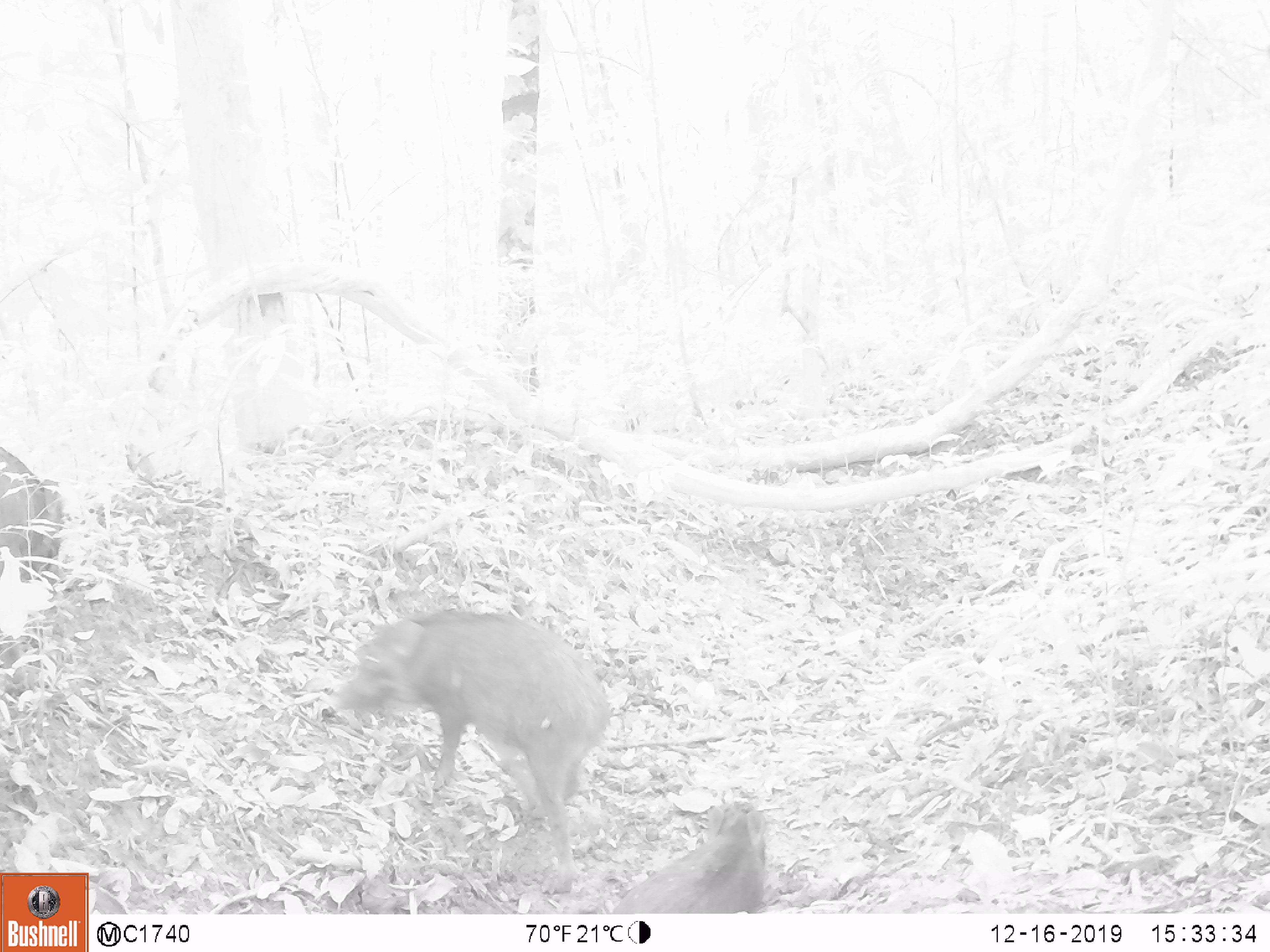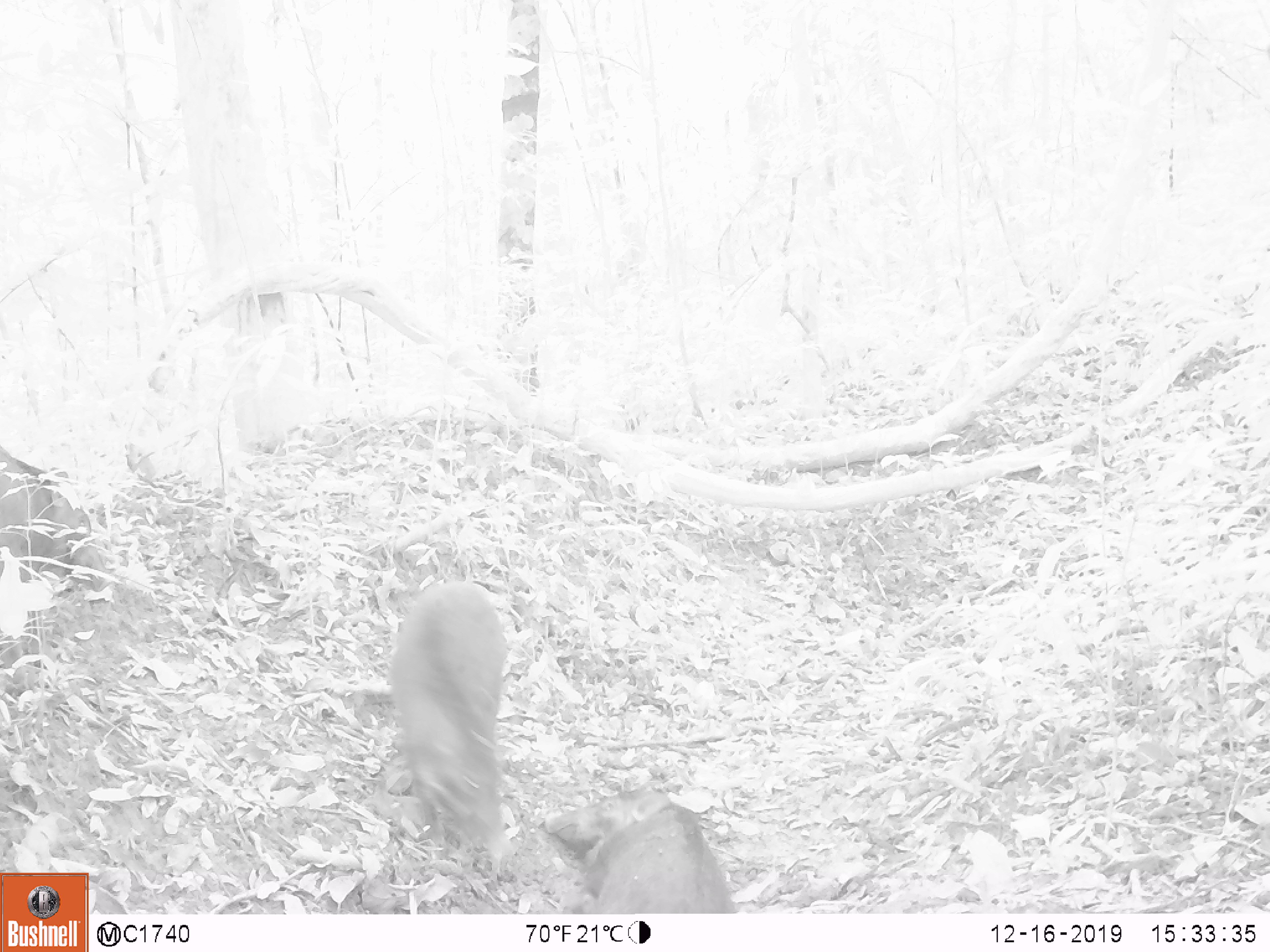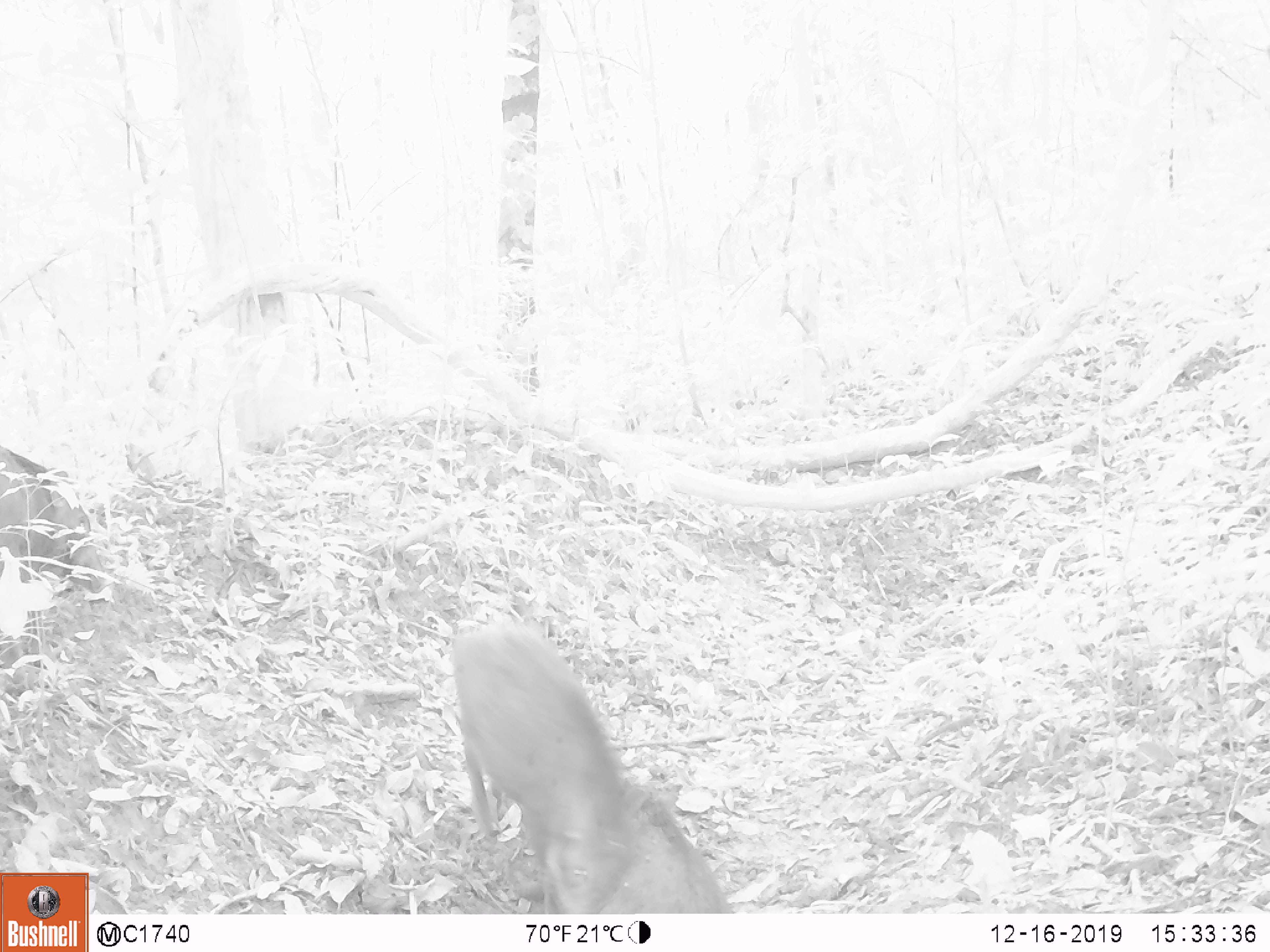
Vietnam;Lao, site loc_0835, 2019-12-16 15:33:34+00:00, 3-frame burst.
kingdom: Animalia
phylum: Chordata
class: Mammalia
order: Artiodactyla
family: Suidae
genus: Sus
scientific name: Sus scrofa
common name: eurasian wild pig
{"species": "eurasian wild pig (Sus scrofa)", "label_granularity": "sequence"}